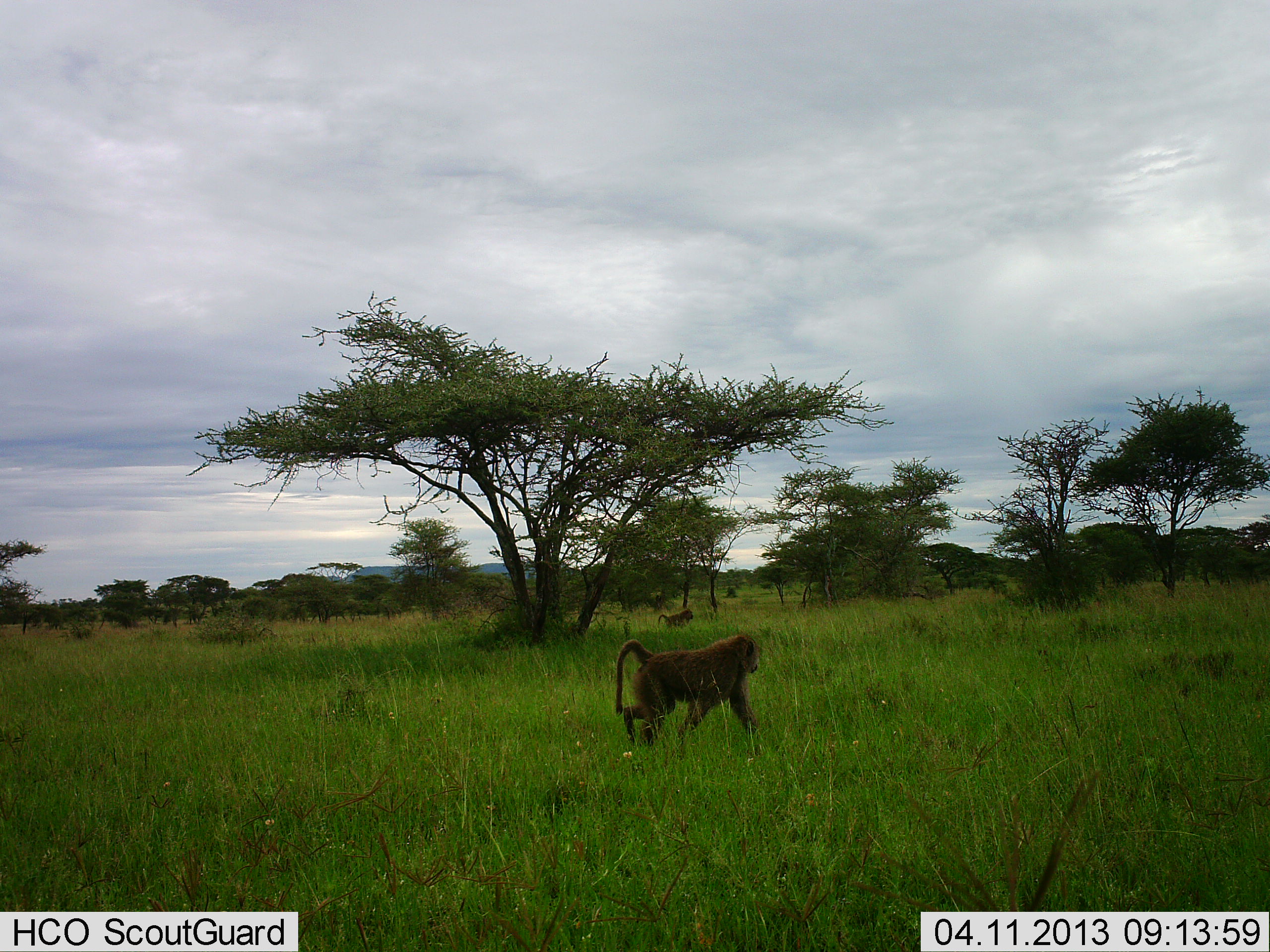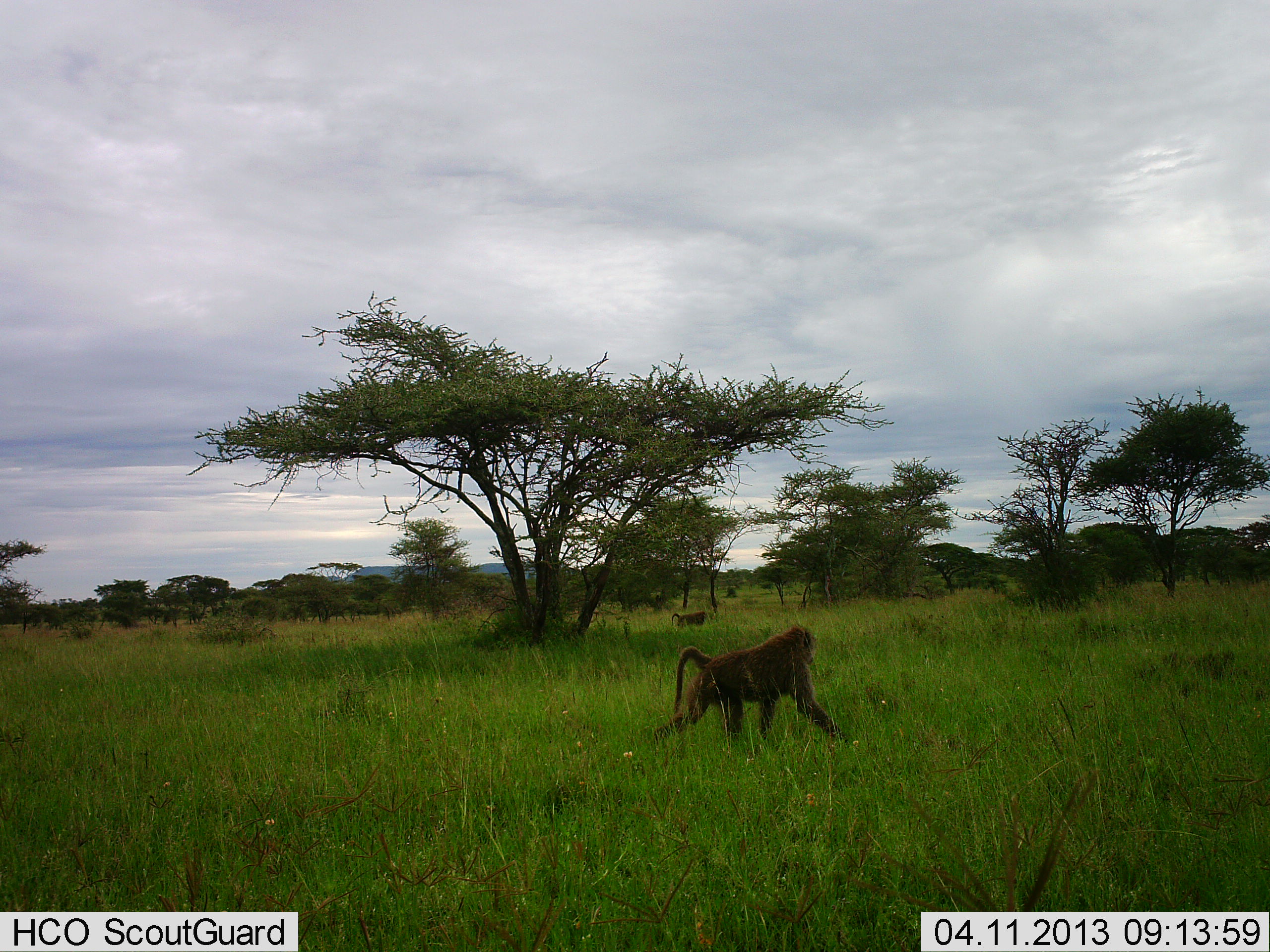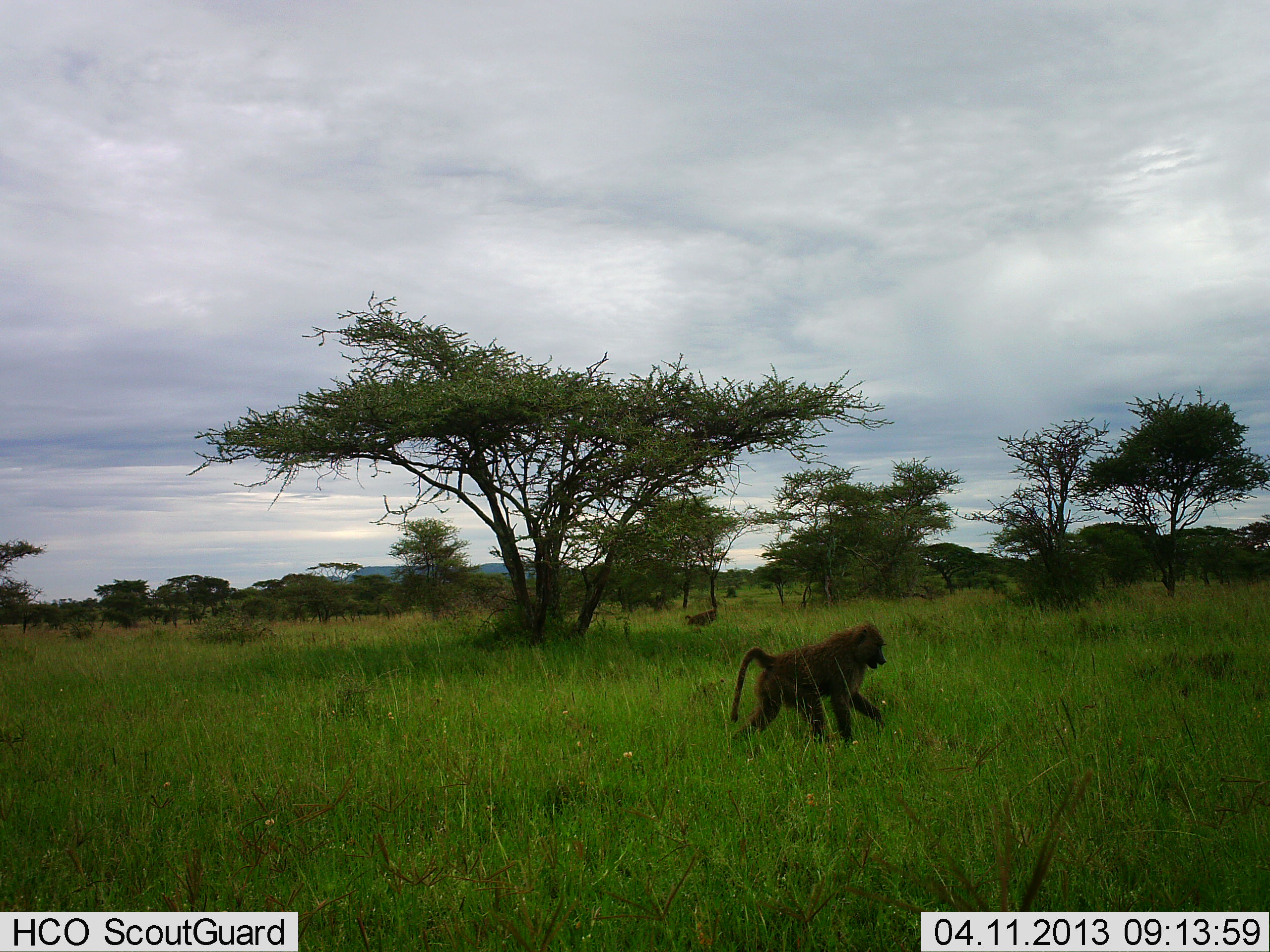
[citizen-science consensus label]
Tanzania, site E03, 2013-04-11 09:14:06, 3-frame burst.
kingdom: Animalia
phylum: Chordata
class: Mammalia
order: Primates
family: Cercopithecidae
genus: Papio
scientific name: Papio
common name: baboon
Baboon (Papio), count 2. Behavior (volunteer vote fractions): standing 0%, resting 0%, moving 100%, interacting 0%. Young present (vote fraction): 0%. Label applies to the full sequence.